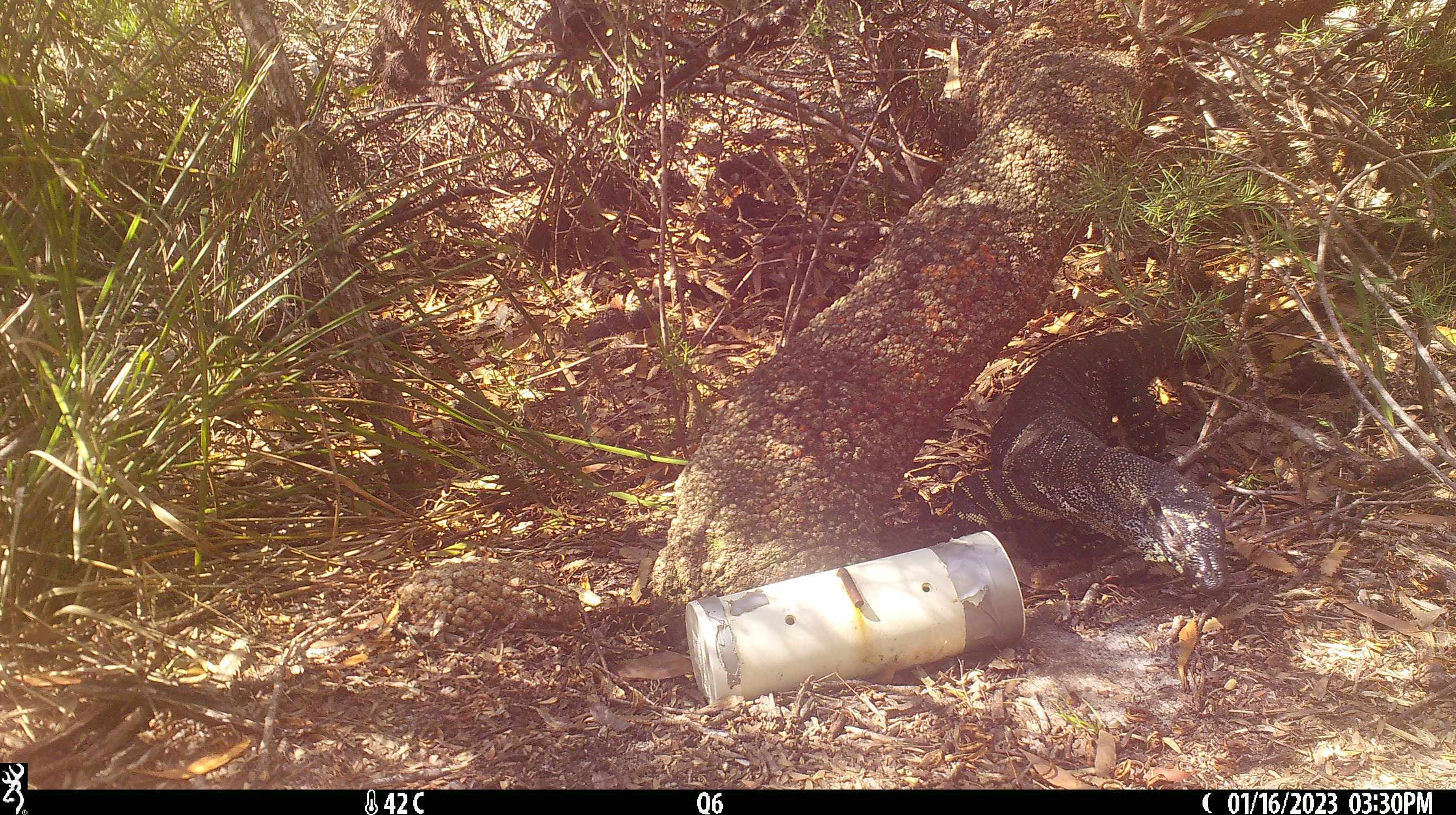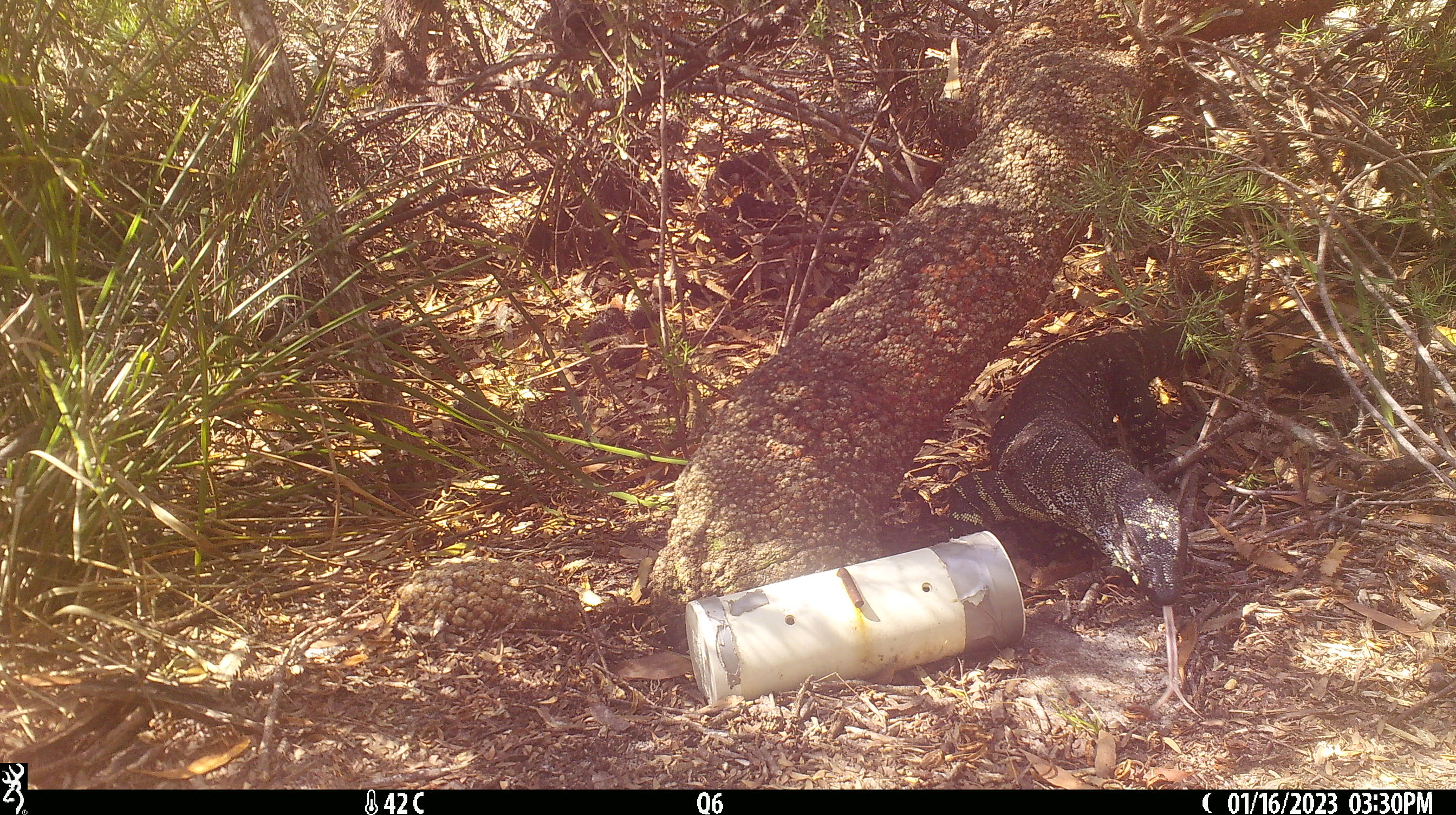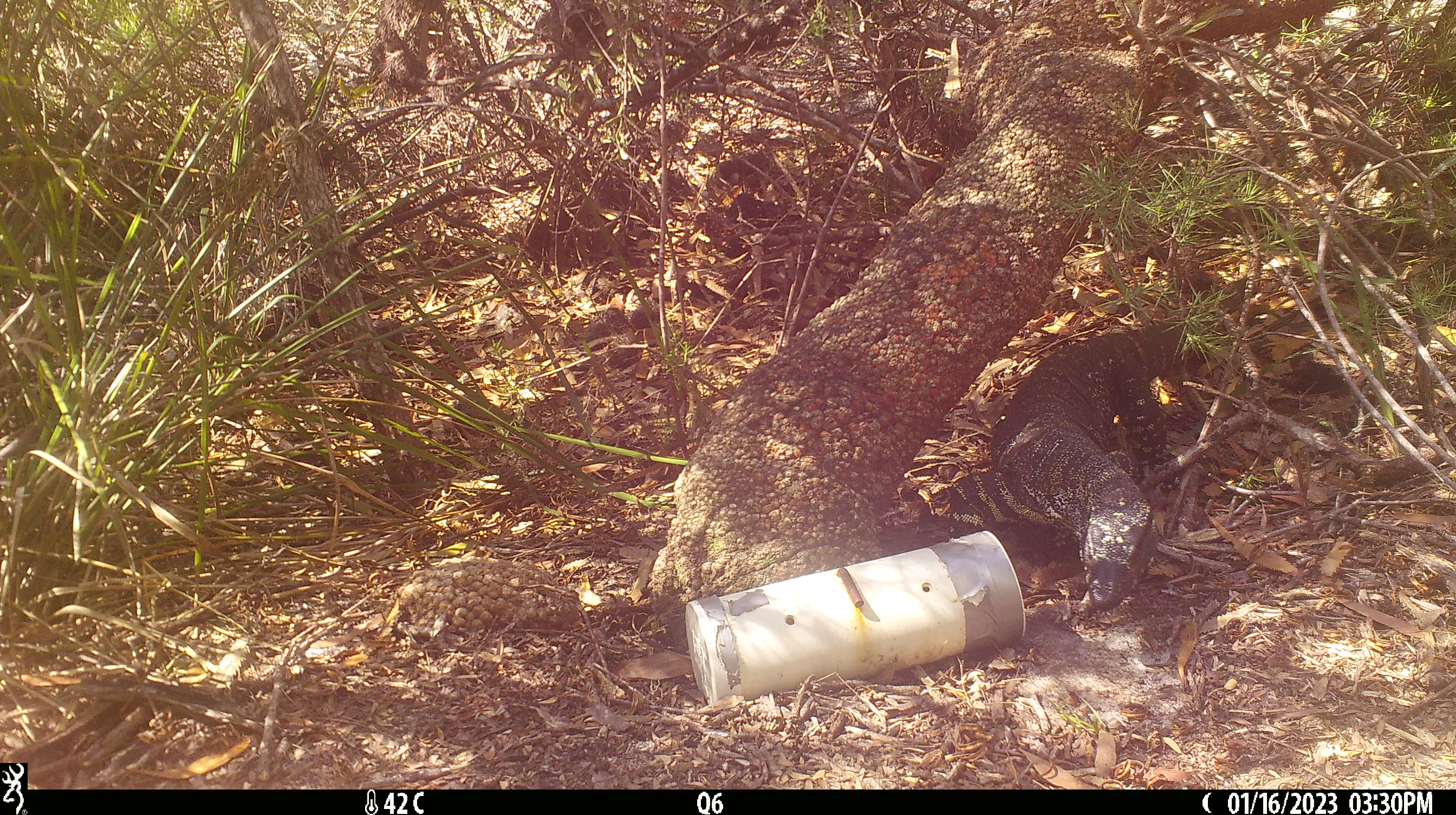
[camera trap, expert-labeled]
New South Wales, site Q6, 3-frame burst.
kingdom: Animalia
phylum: Chordata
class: Reptilia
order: Squamata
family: Varanidae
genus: Varanus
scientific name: Varanus varius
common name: lace monitor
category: goanna